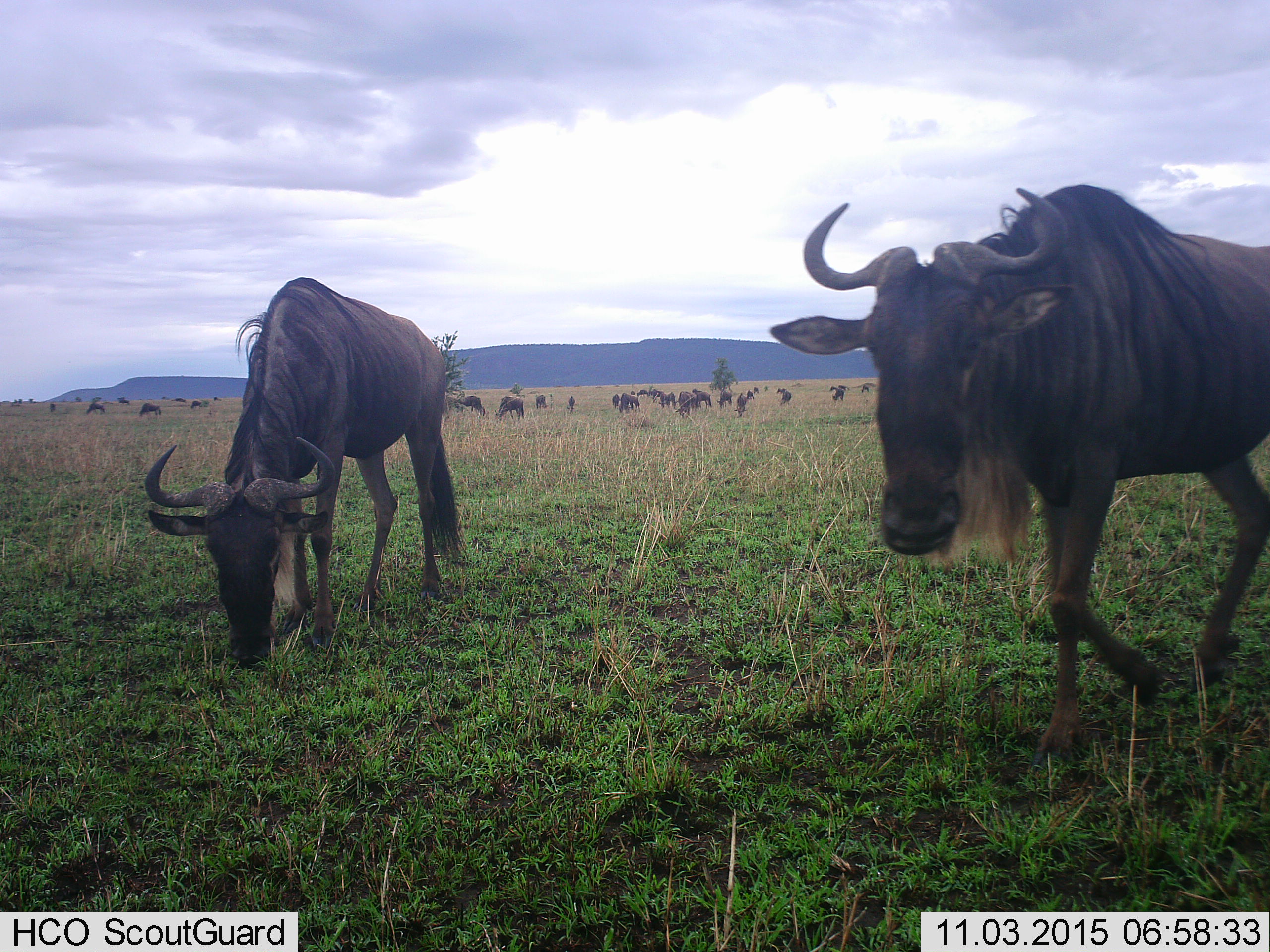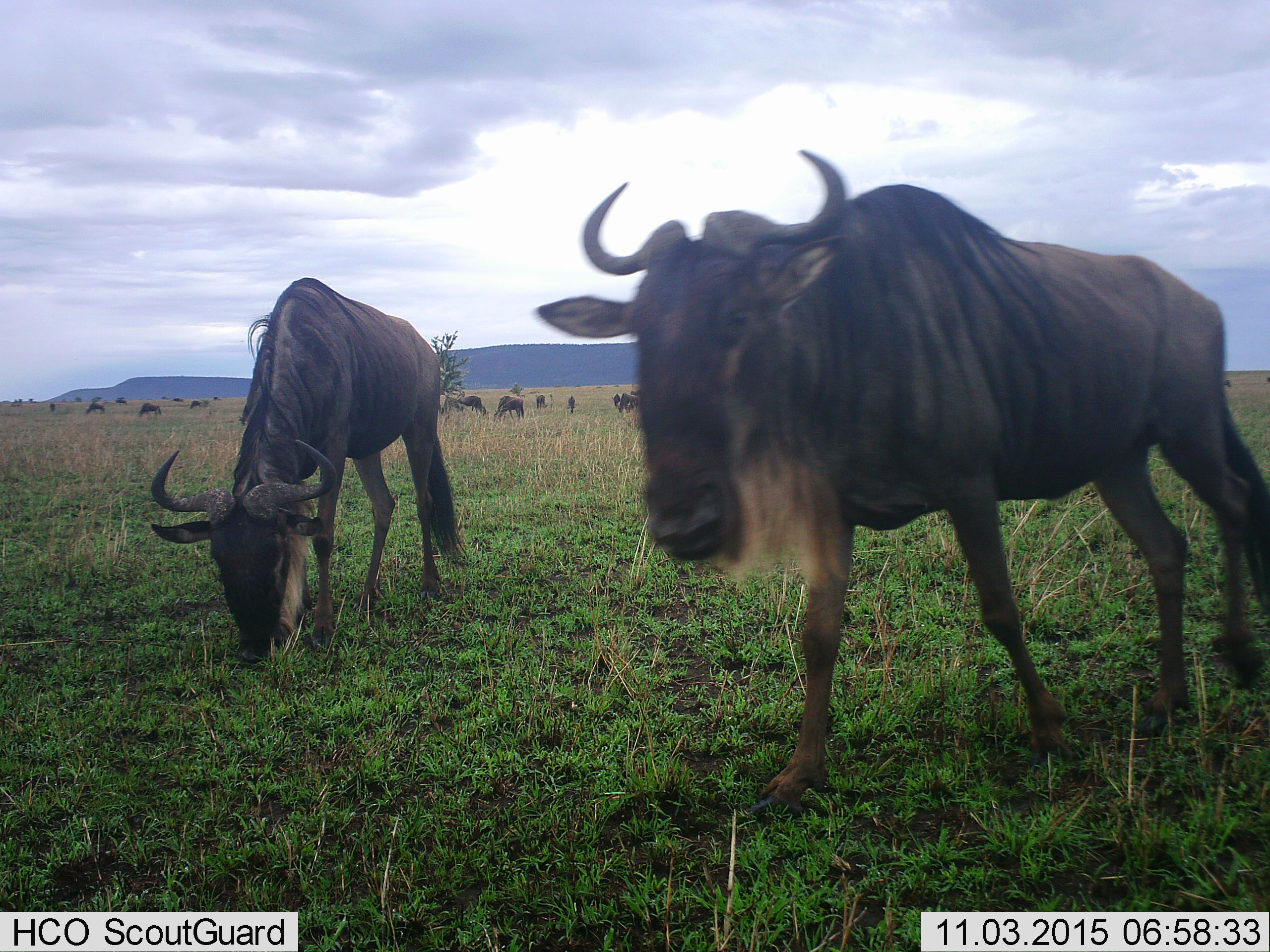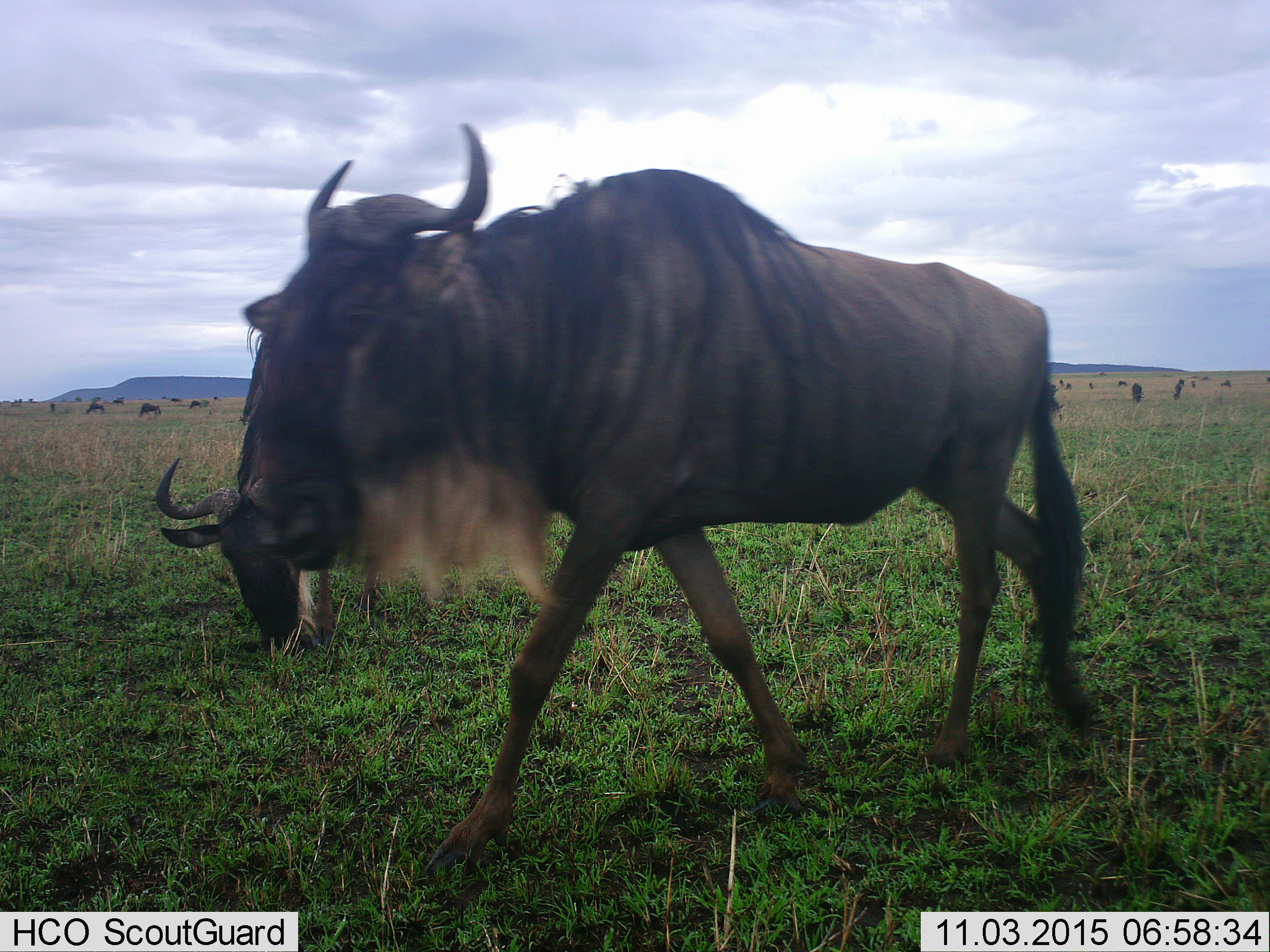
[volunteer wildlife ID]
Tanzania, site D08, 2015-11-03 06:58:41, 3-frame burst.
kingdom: Animalia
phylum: Chordata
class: Mammalia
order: Artiodactyla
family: Bovidae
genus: Connochaetes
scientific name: Connochaetes taurinus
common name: blue wildebeest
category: wildebeest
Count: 11-50.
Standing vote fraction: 67%.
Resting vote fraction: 6%.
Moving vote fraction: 67%.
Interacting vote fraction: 0%.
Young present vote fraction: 6%.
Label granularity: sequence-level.